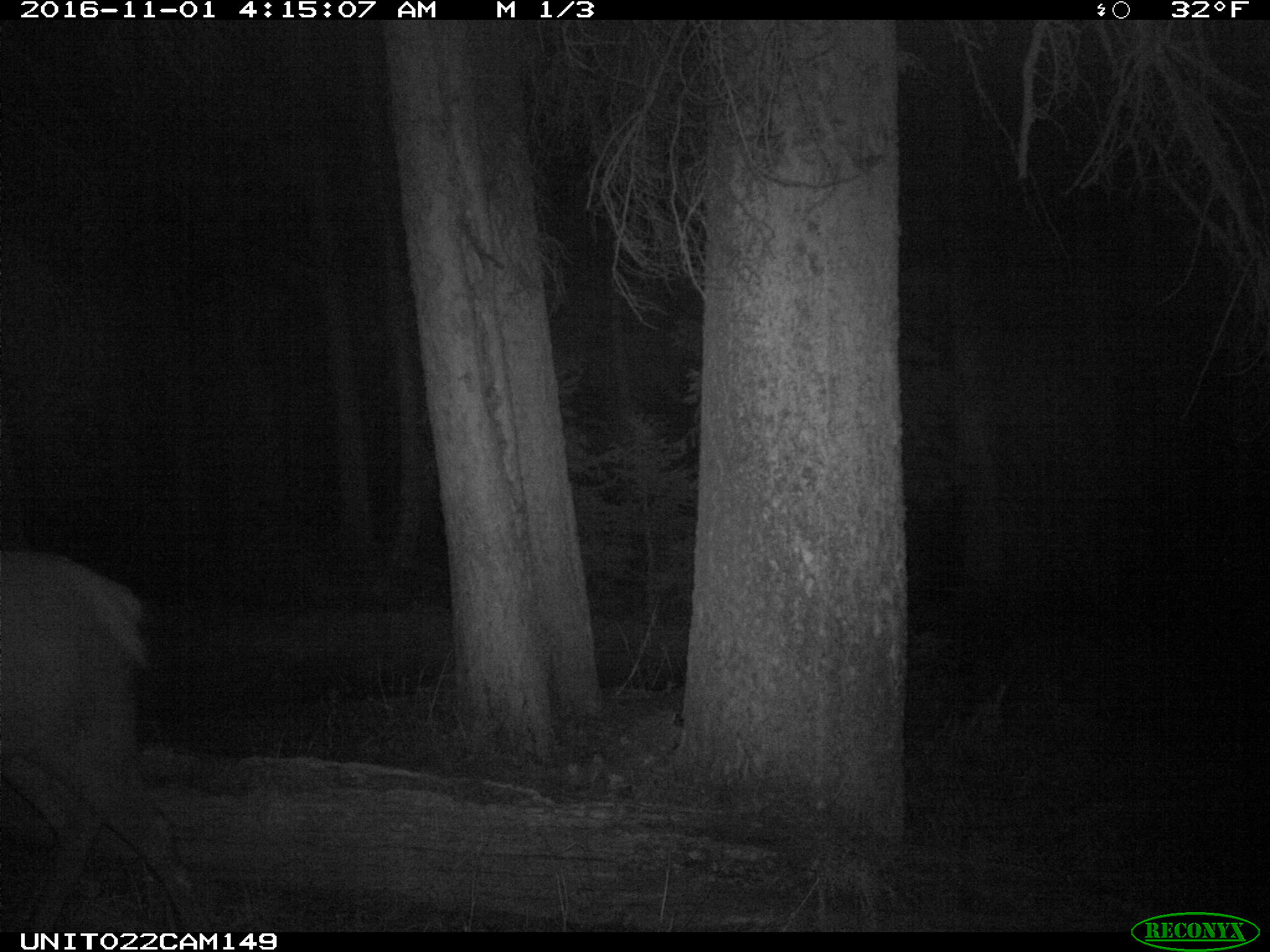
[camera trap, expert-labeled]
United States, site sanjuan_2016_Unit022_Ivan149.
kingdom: Animalia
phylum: Chordata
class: Mammalia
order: Artiodactyla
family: Cervidae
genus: Cervus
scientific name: Cervus elaphus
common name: red deer